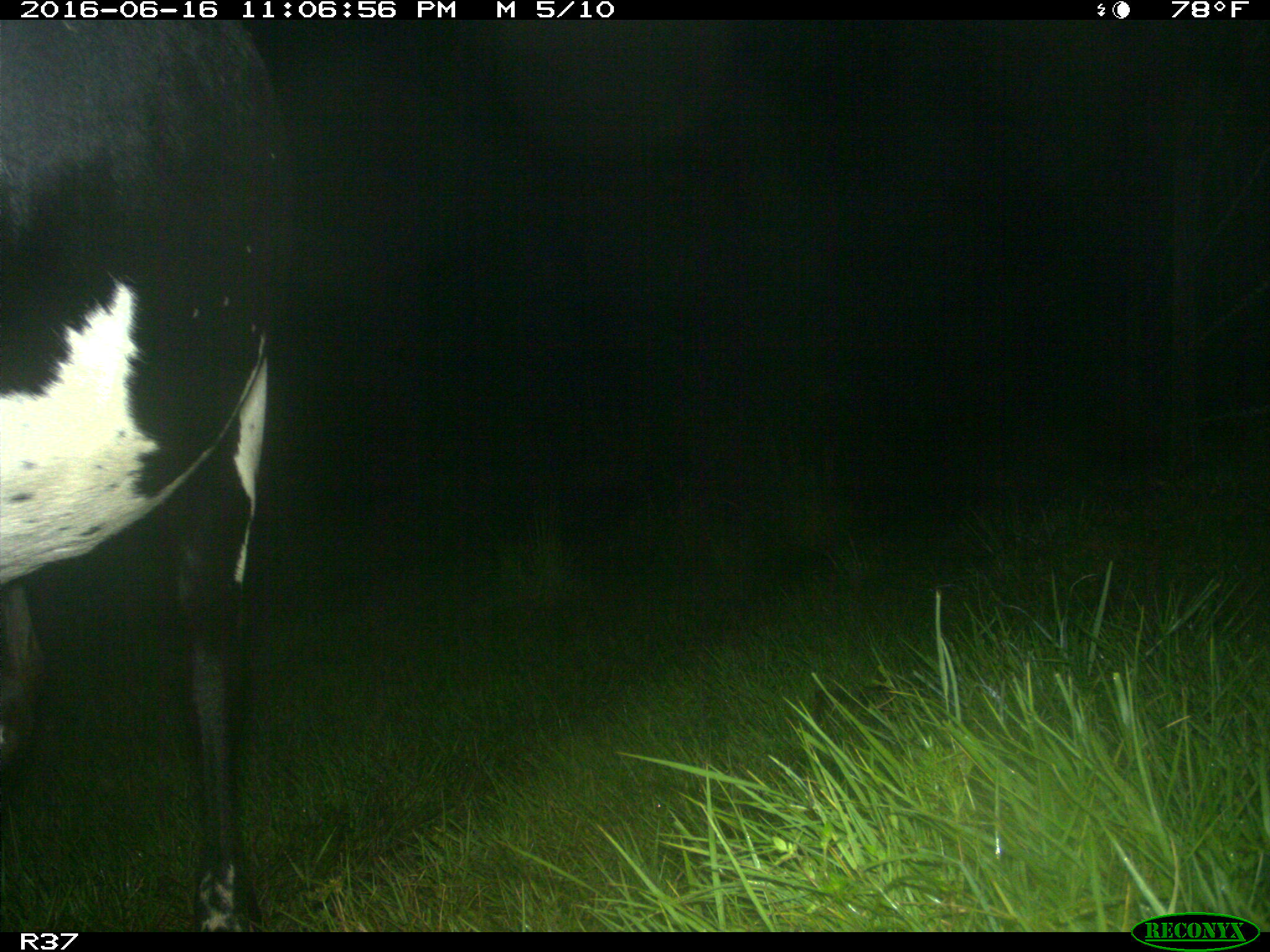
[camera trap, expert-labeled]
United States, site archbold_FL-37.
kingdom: Animalia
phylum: Chordata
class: Mammalia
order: Artiodactyla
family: Bovidae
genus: Bos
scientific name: Bos taurus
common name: domestic cow